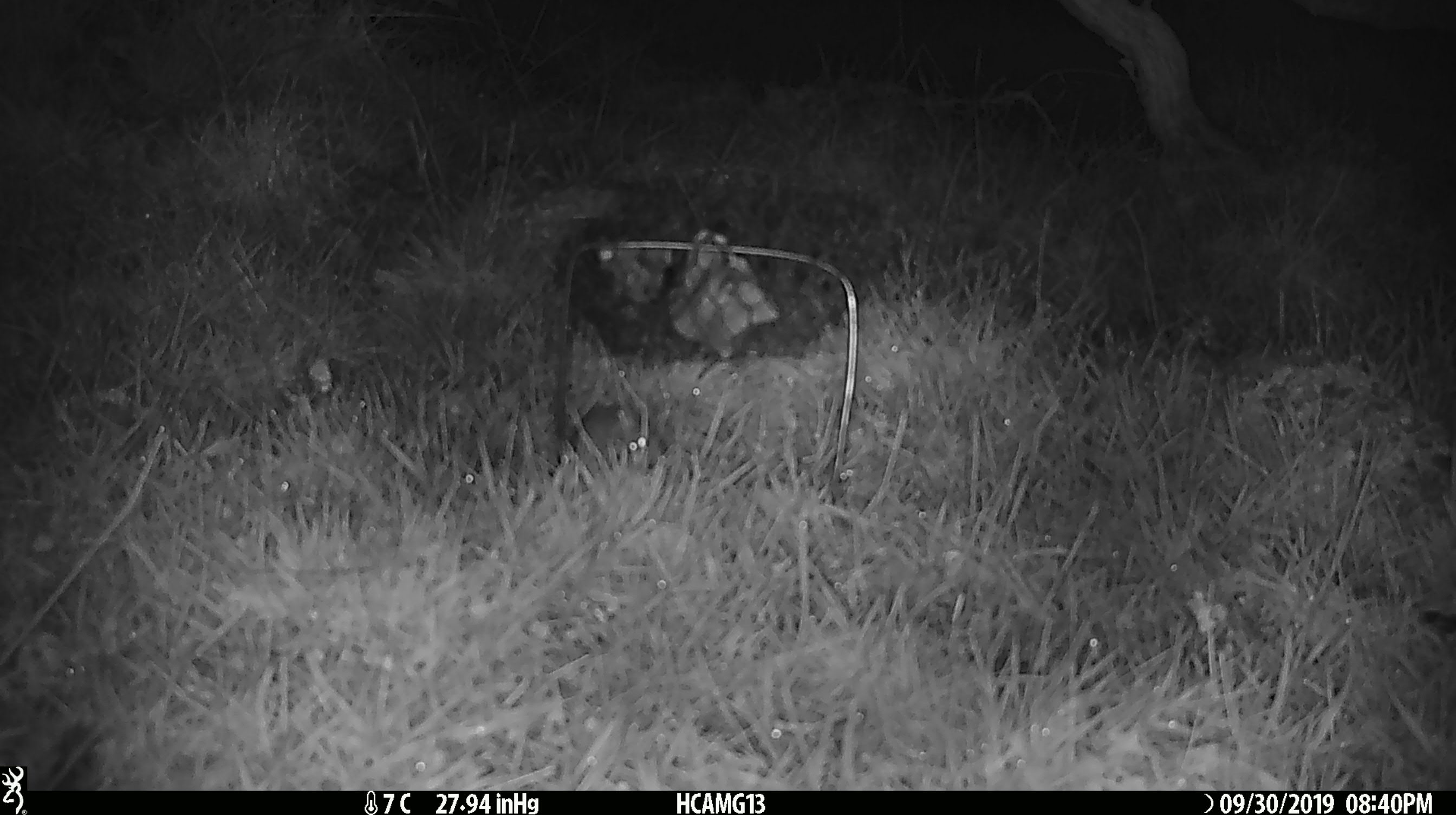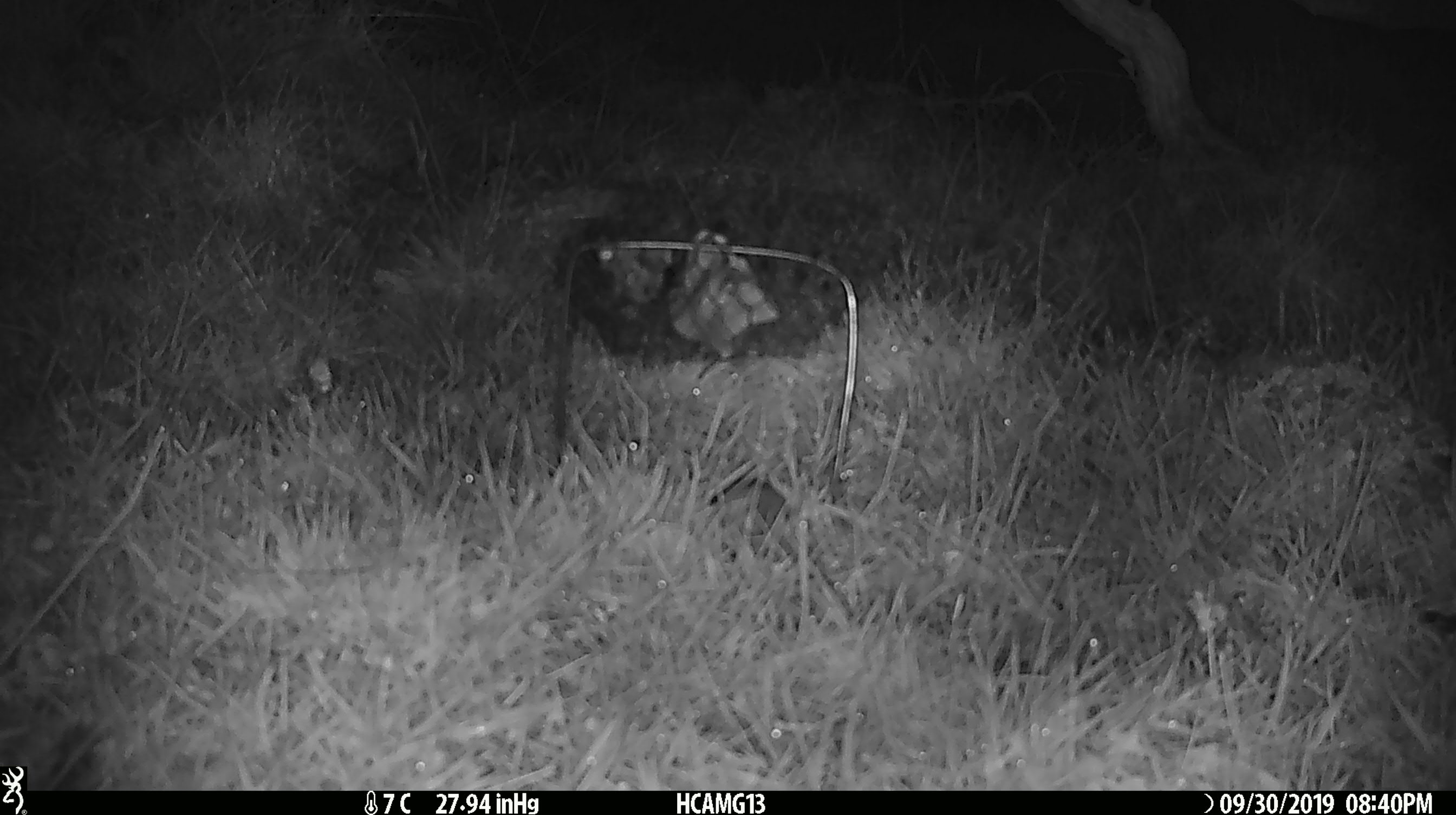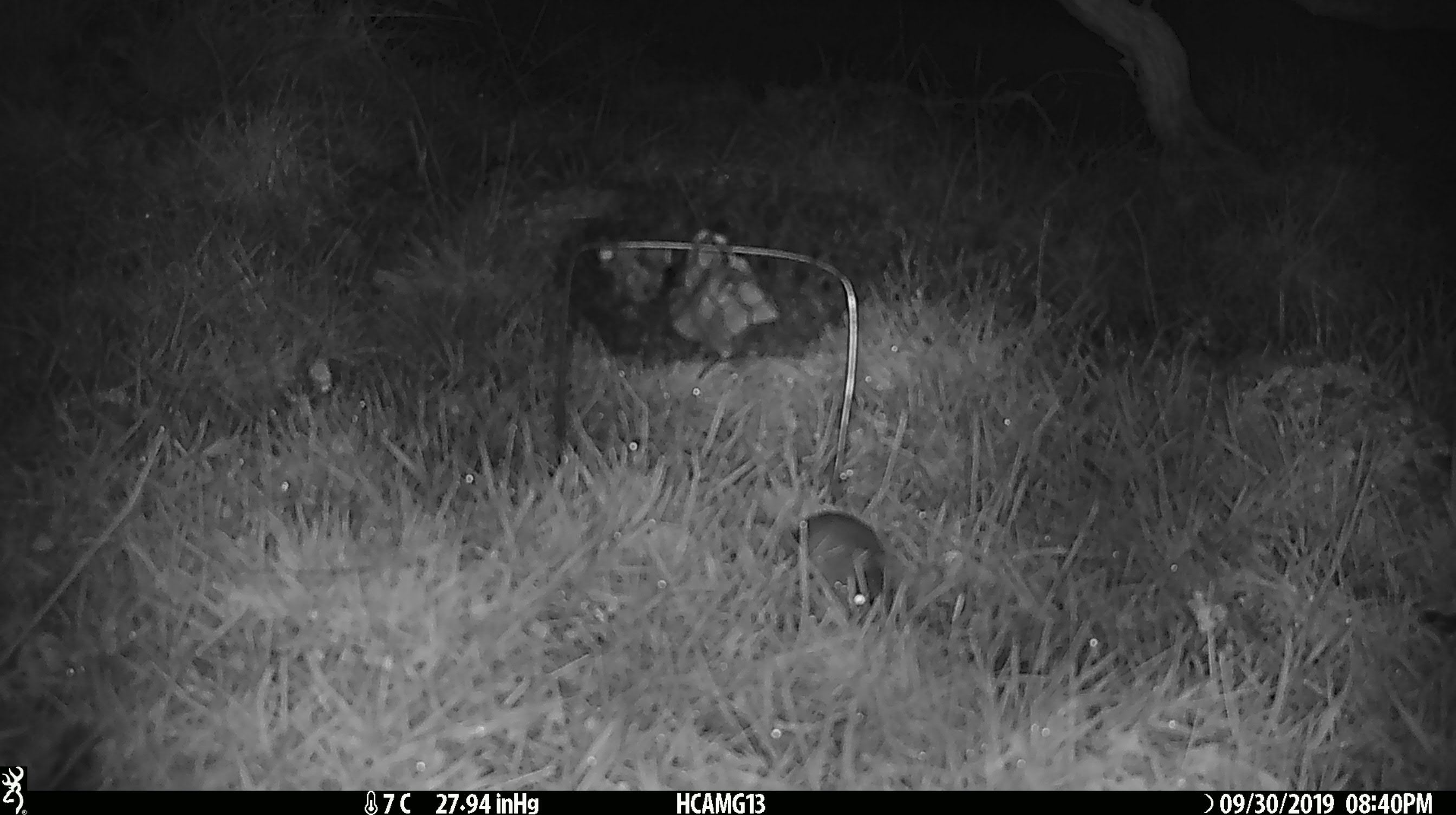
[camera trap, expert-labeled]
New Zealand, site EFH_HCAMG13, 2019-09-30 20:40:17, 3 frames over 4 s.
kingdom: Animalia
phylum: Chordata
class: Mammalia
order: Rodentia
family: Muridae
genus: Mus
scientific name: Mus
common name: mouse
Mouse (Mus).